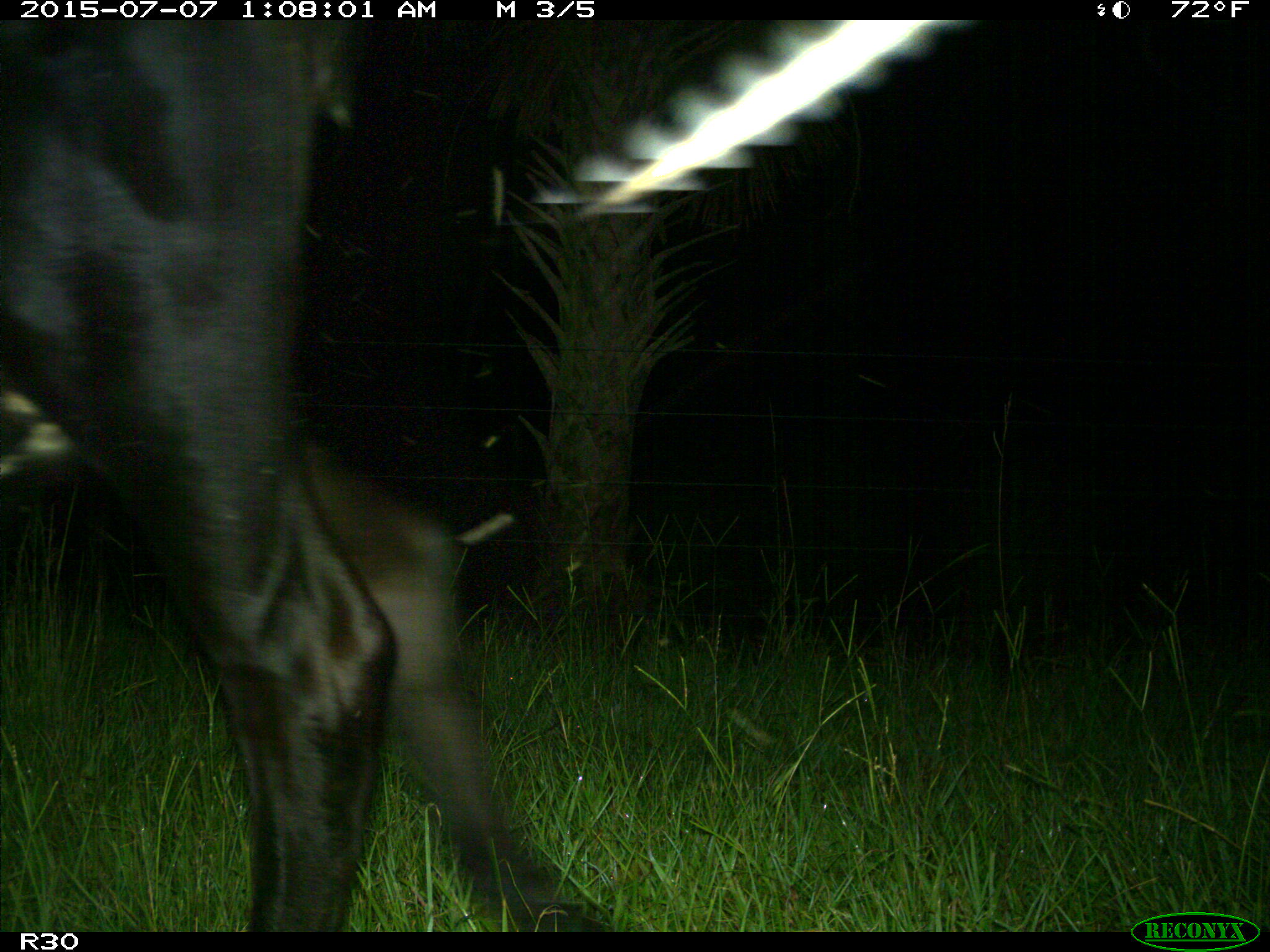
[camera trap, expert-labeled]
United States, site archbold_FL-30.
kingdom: Animalia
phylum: Chordata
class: Mammalia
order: Artiodactyla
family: Bovidae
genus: Bos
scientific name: Bos taurus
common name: domestic cow